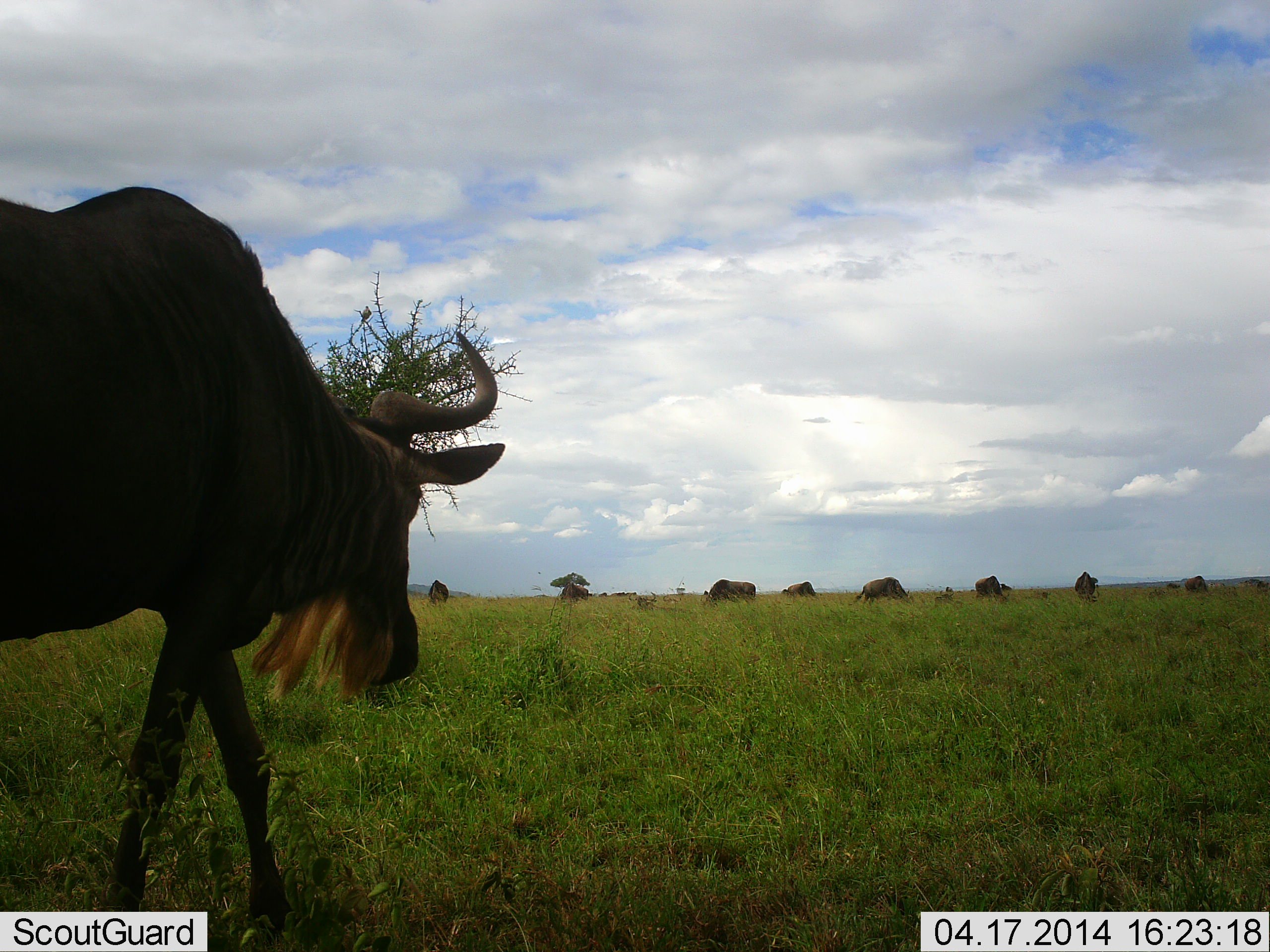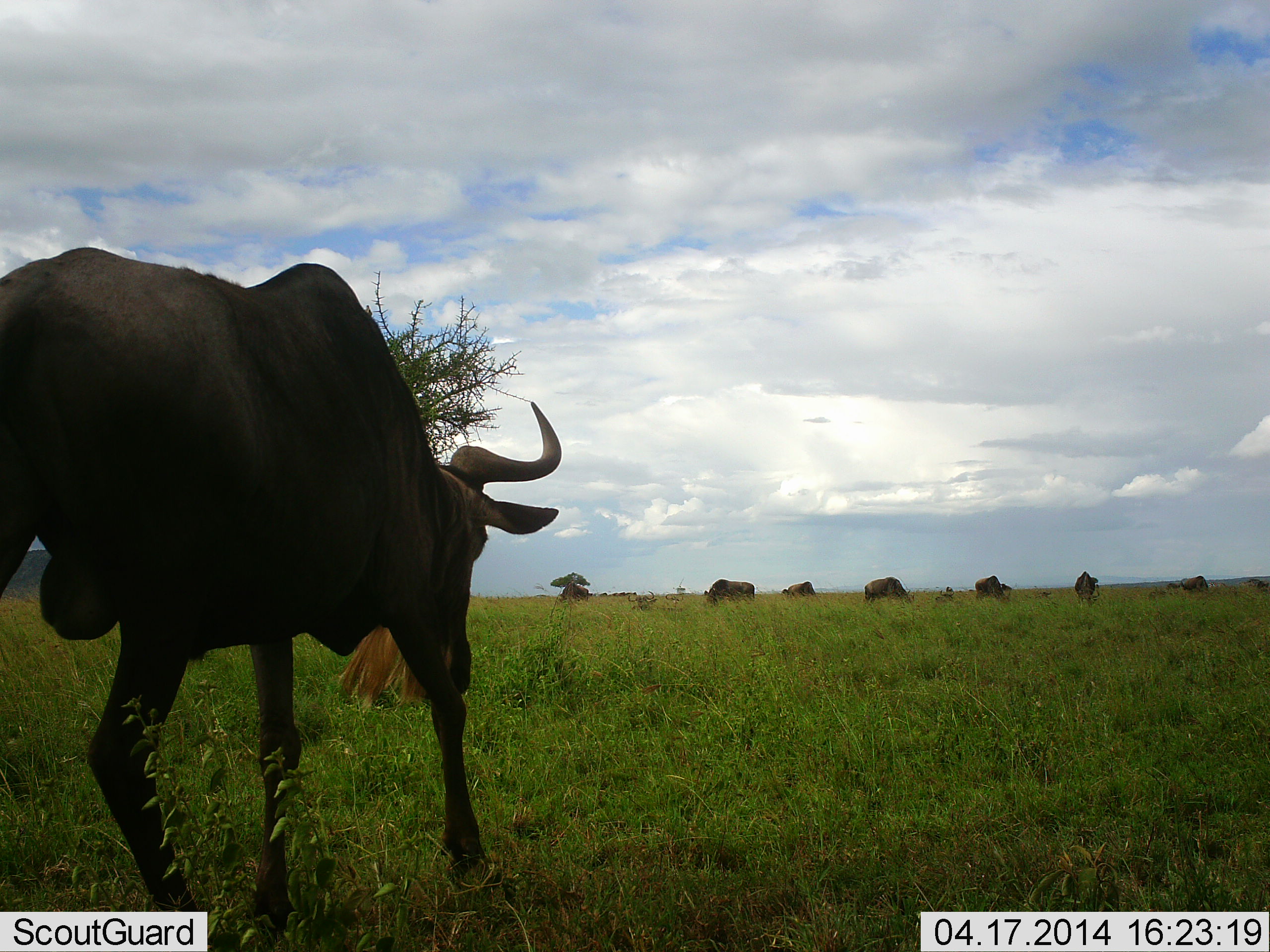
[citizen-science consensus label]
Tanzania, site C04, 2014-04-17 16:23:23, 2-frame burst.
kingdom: Animalia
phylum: Chordata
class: Mammalia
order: Artiodactyla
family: Bovidae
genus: Connochaetes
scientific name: Connochaetes taurinus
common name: blue wildebeest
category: wildebeest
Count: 8.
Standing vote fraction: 60%.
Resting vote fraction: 10%.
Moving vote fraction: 80%.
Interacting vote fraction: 10%.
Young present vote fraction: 0%.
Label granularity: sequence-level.